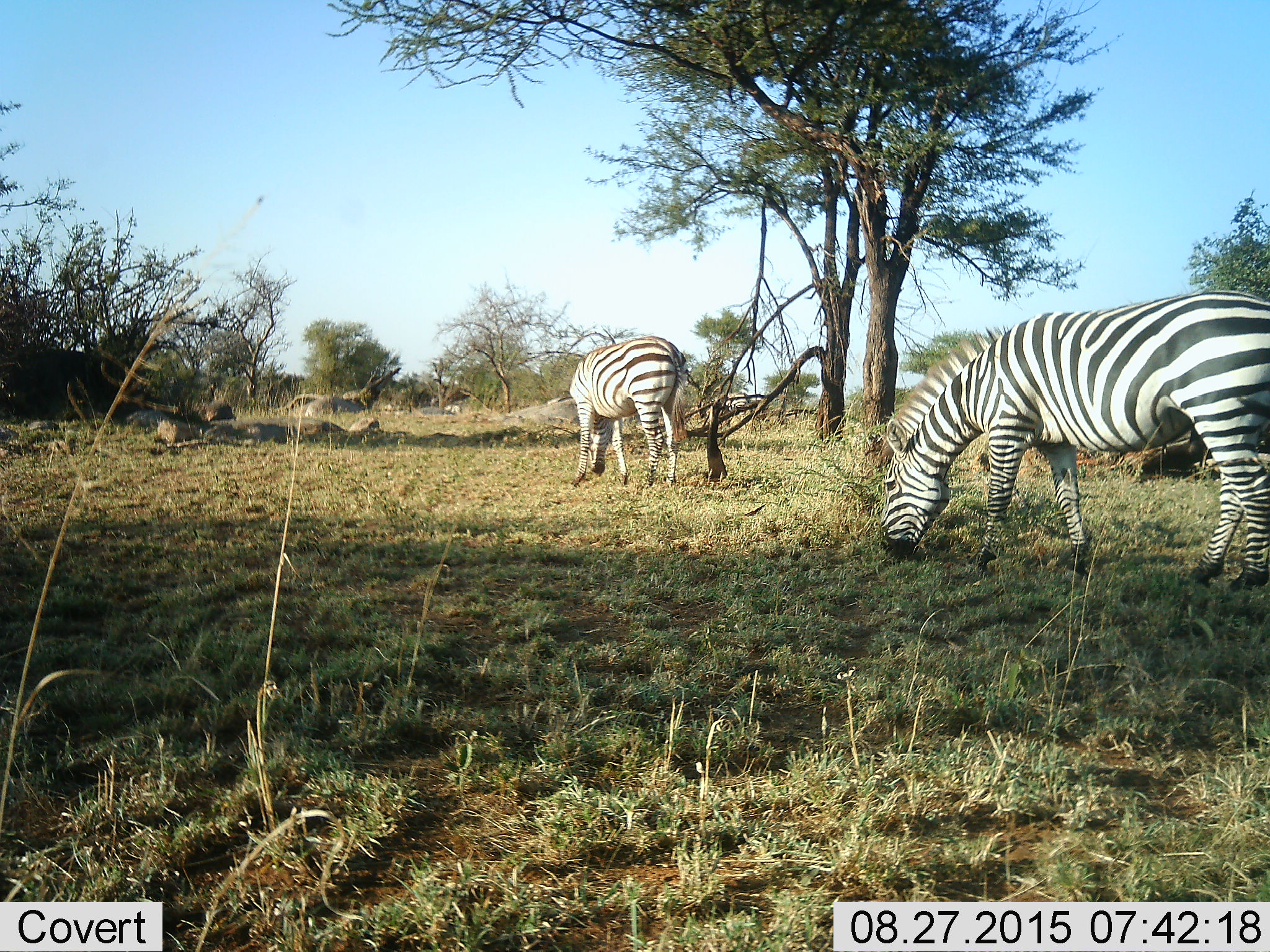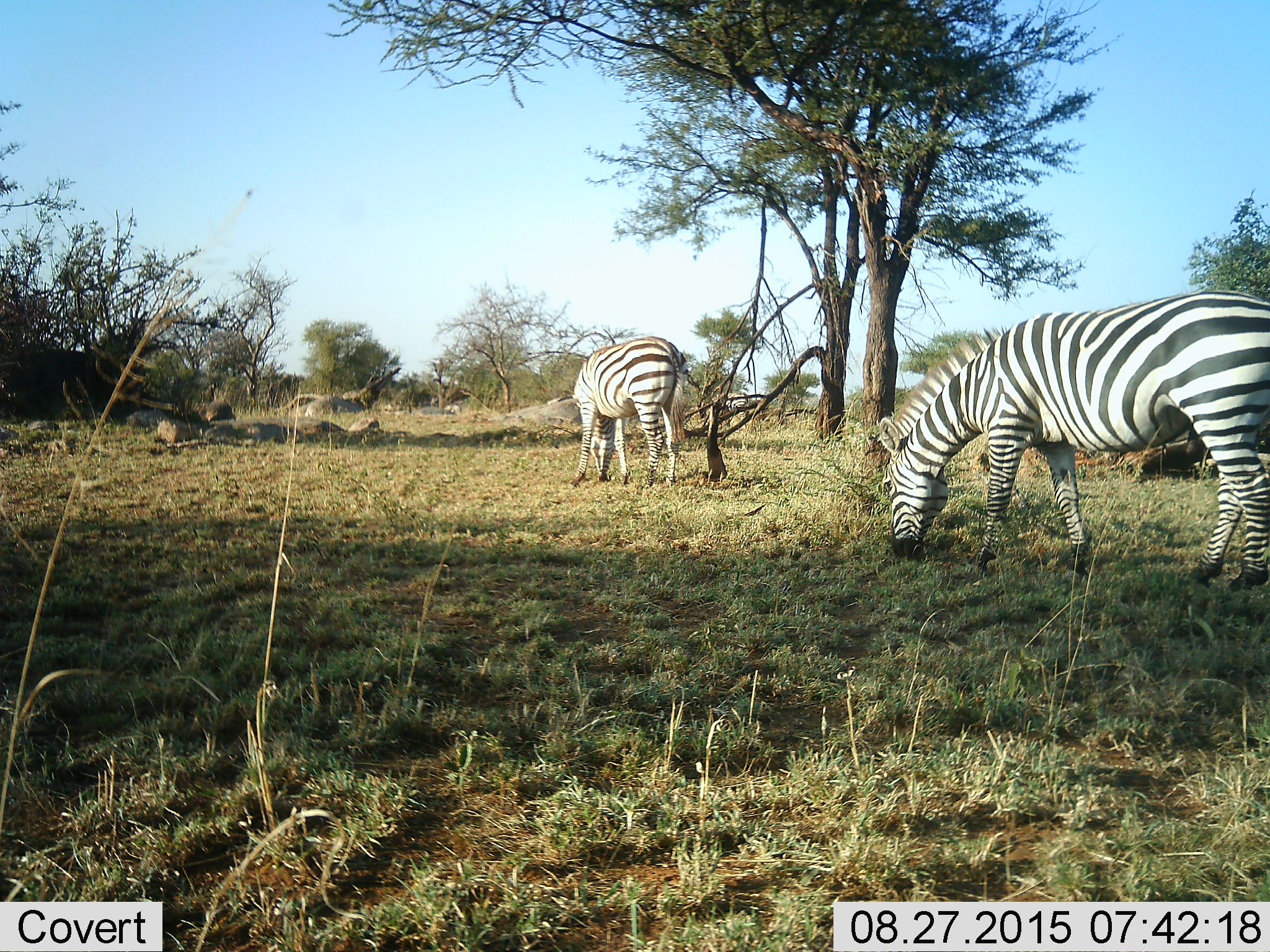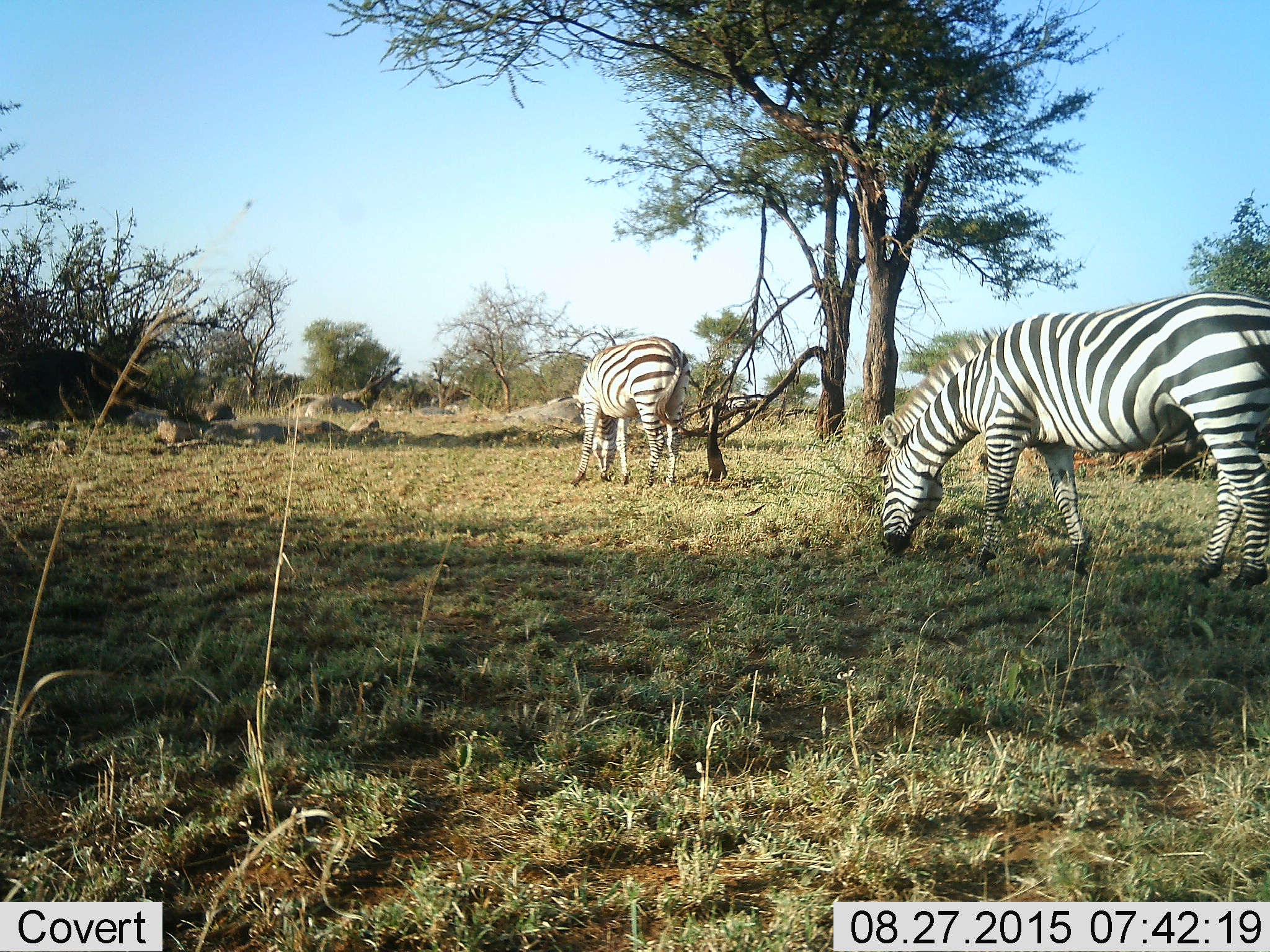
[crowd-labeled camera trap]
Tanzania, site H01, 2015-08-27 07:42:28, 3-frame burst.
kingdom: Animalia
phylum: Chordata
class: Mammalia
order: Perissodactyla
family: Equidae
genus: Equus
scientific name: Equus quagga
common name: plains zebra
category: zebra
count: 2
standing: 10%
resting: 0%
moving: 10%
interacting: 0%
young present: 10%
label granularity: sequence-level